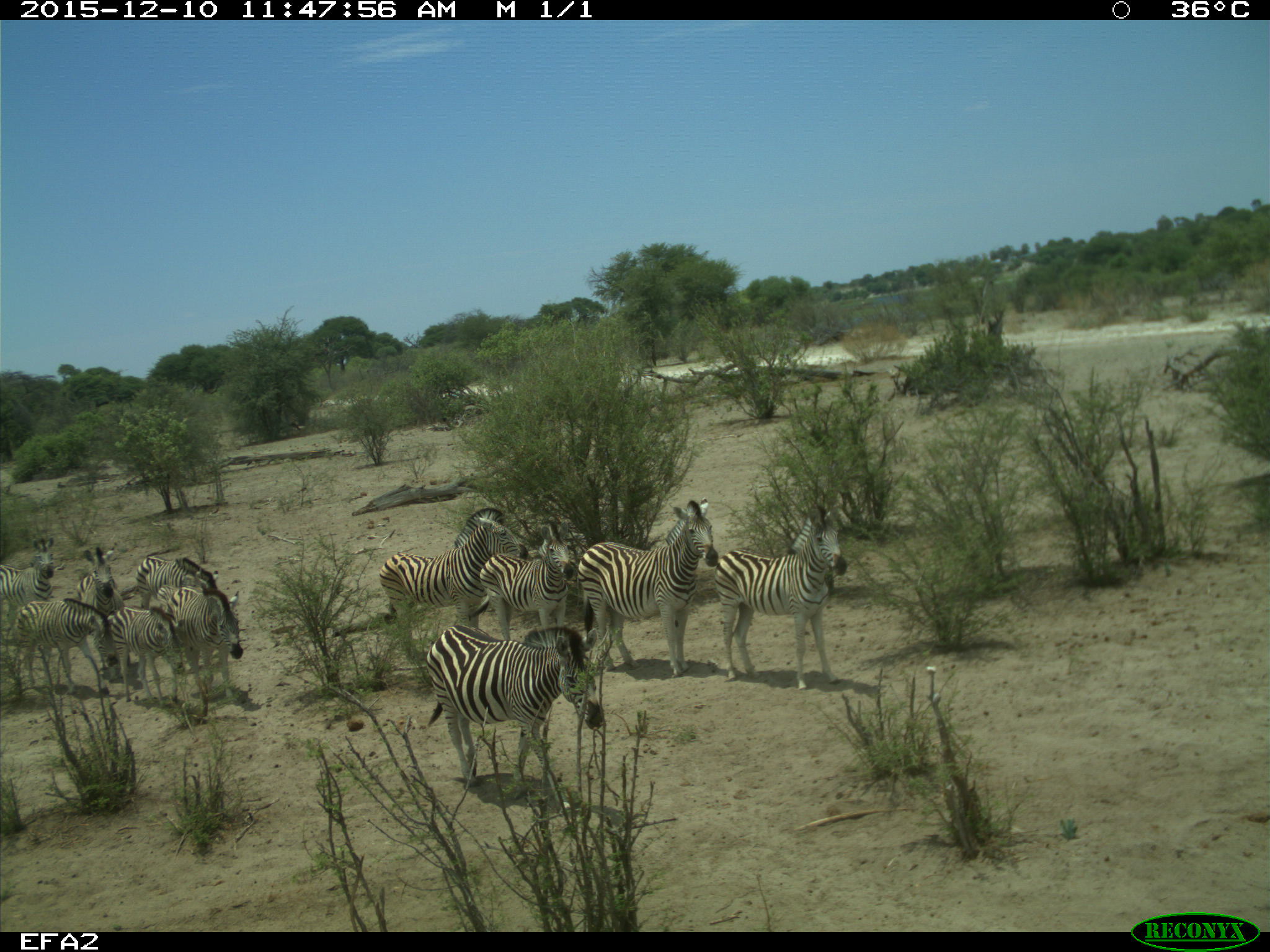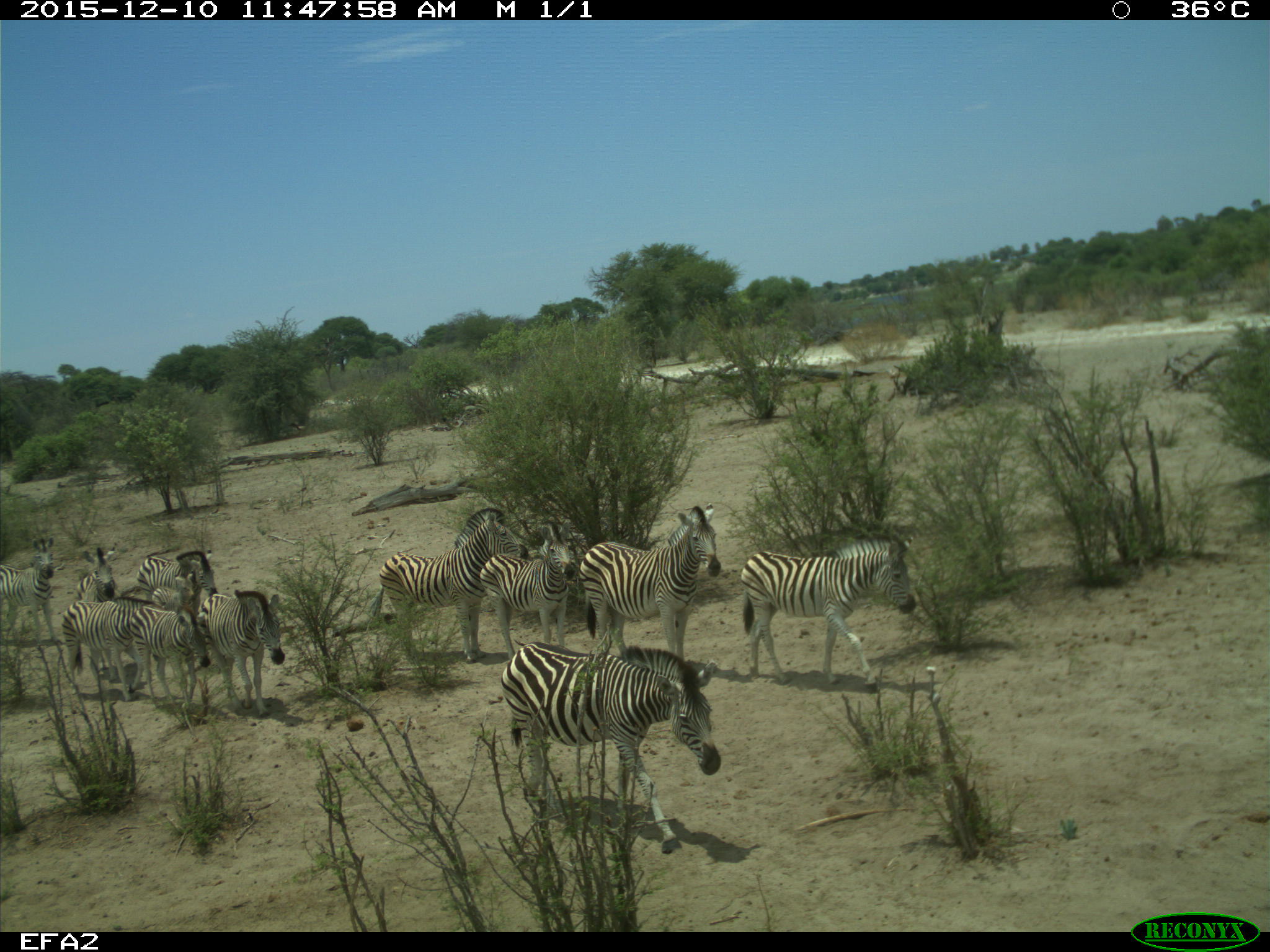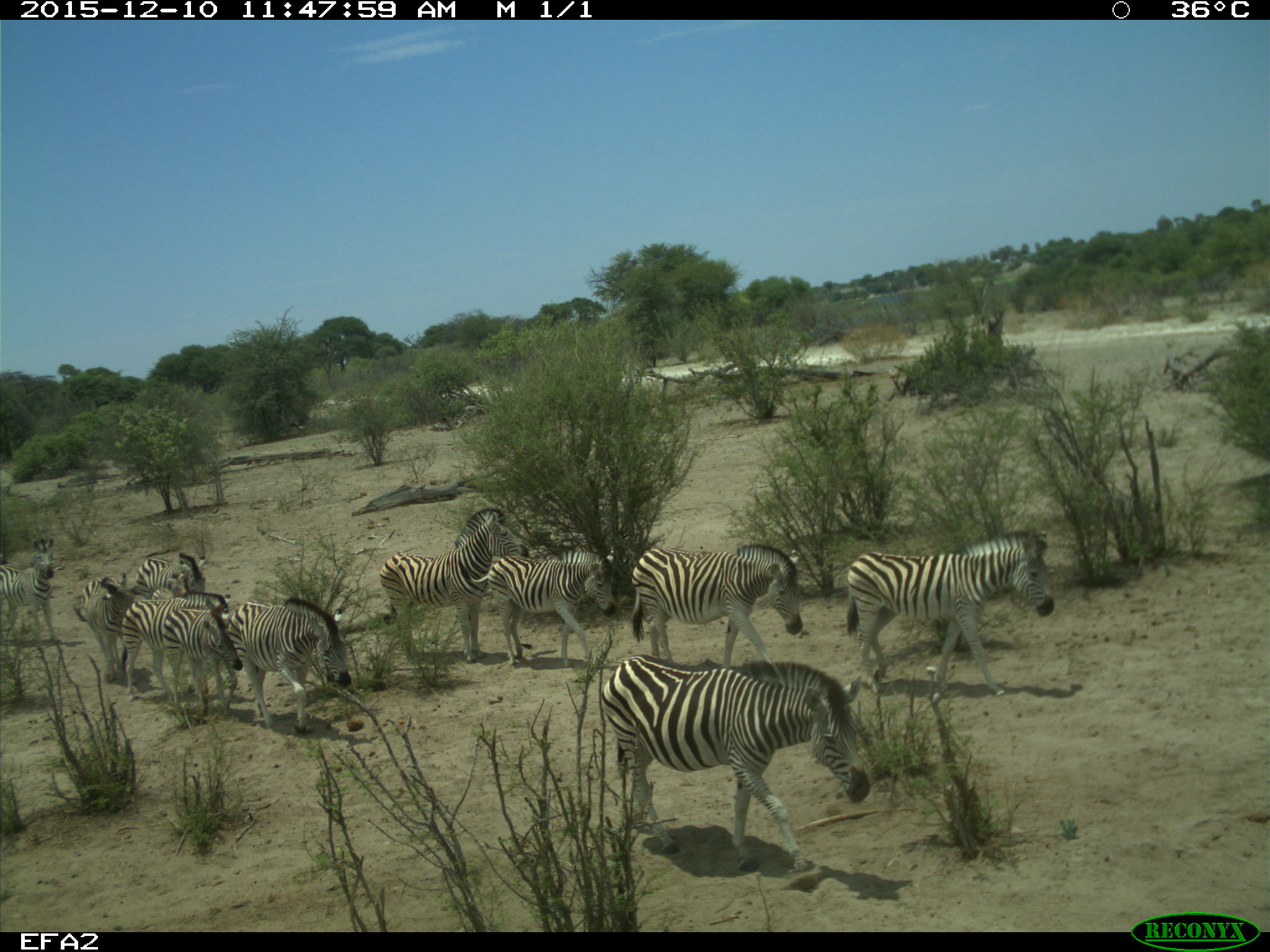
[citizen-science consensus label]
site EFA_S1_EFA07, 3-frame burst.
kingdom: Animalia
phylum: Chordata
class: Mammalia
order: Perissodactyla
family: Equidae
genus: Equus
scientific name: Equus quagga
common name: plains zebra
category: zebraplains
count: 11-50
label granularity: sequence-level